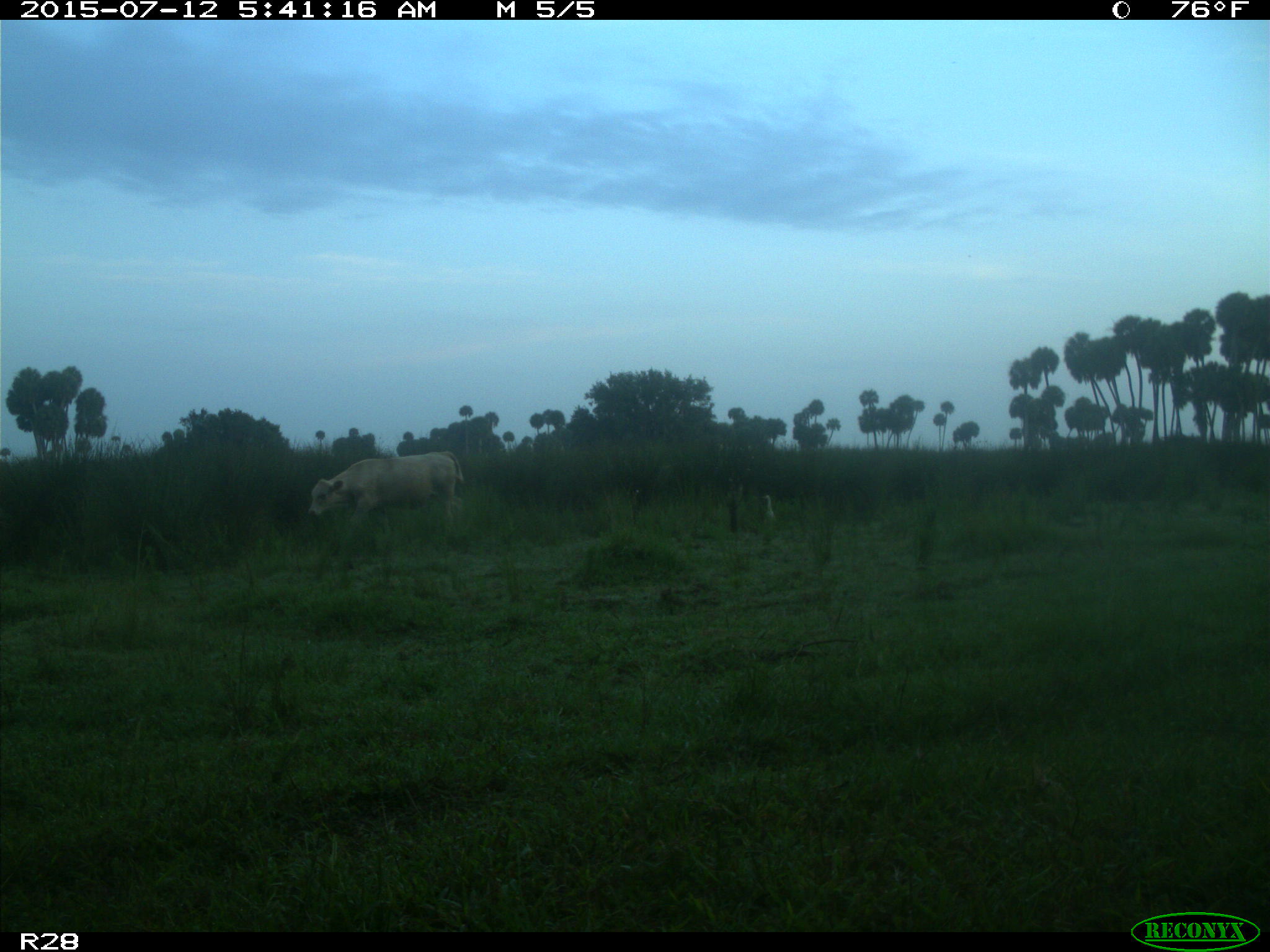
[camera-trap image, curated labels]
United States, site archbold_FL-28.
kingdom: Animalia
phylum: Chordata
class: Mammalia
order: Artiodactyla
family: Bovidae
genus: Bos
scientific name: Bos taurus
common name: domestic cow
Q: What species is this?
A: Bos taurus (domestic cow).